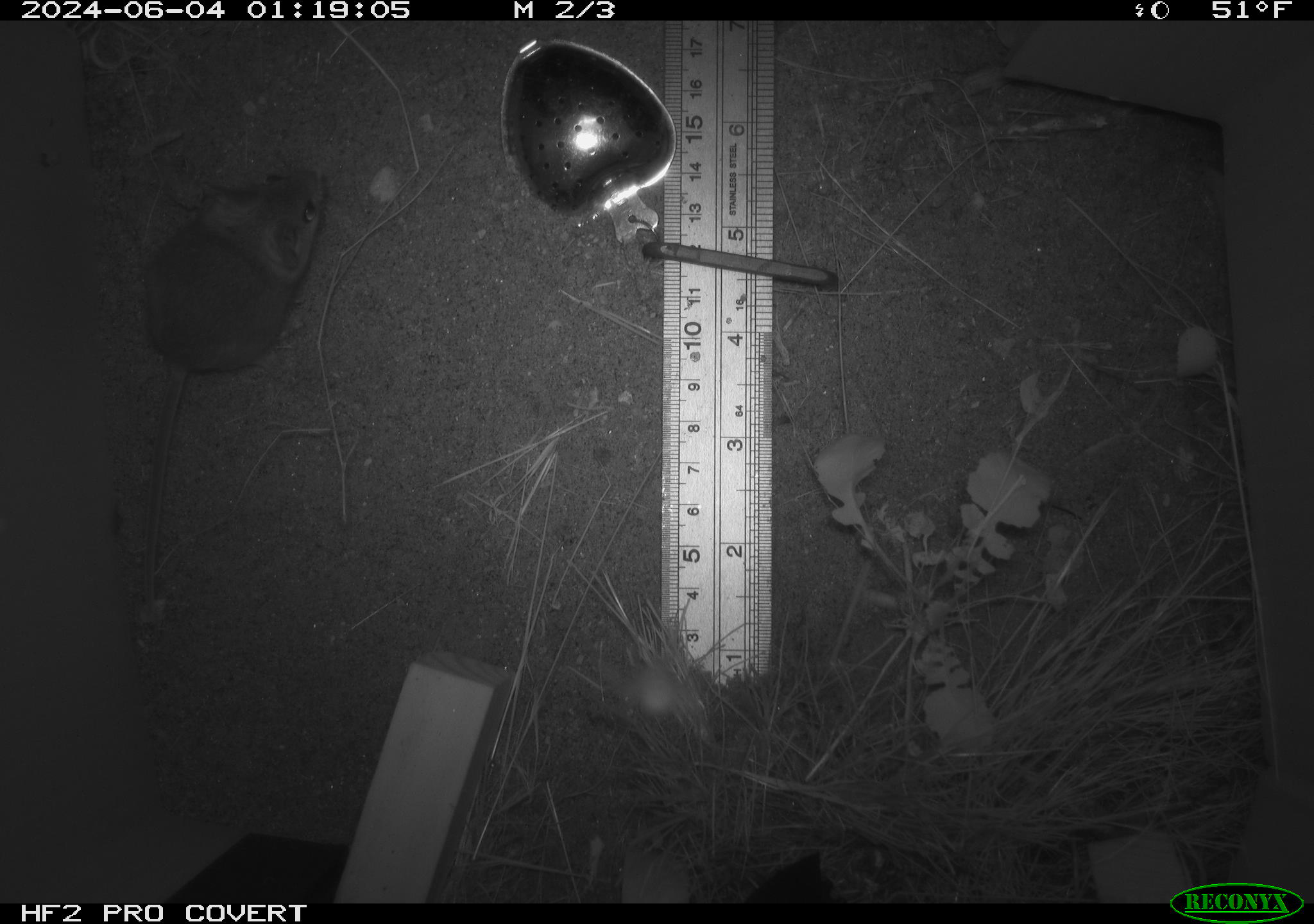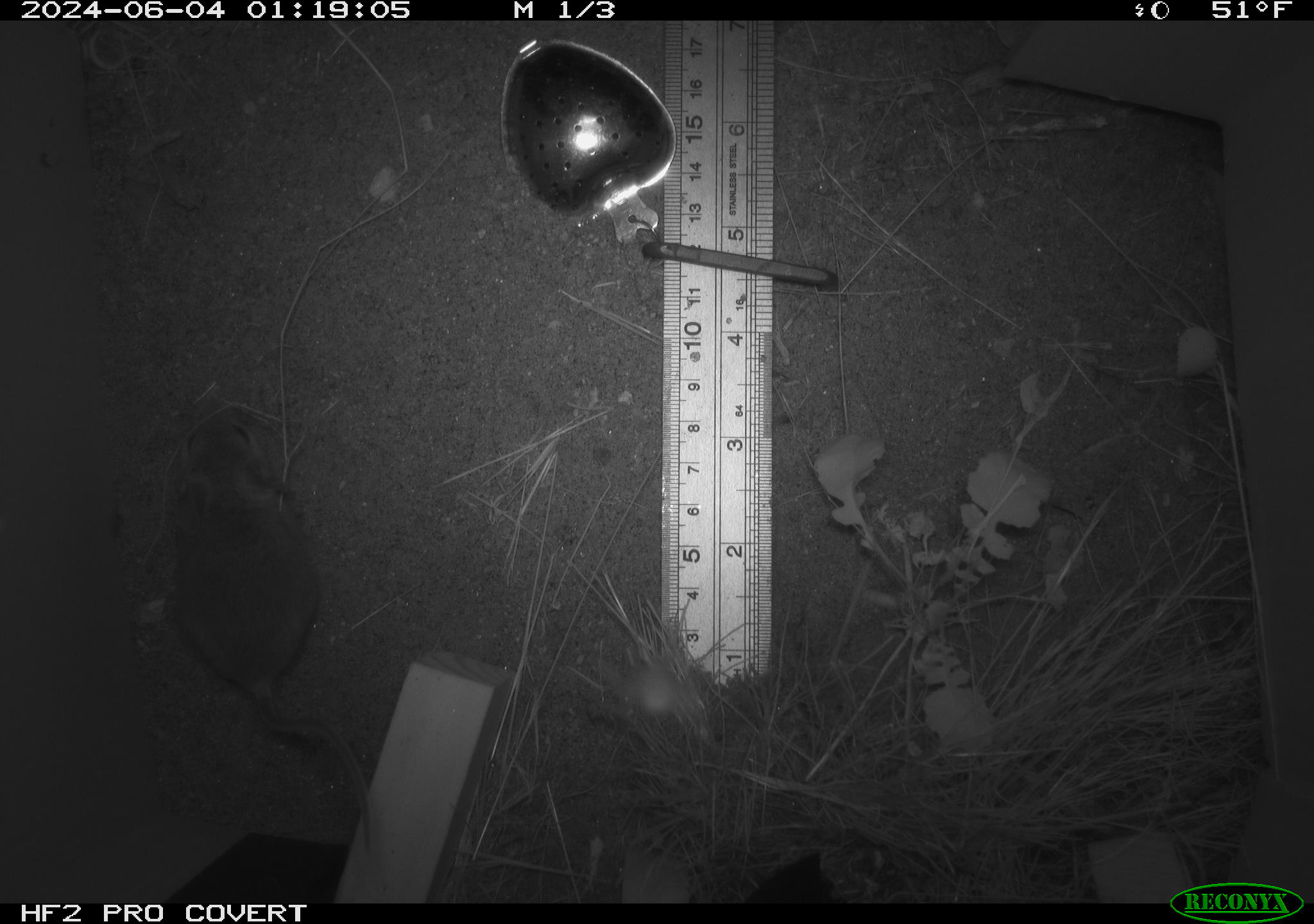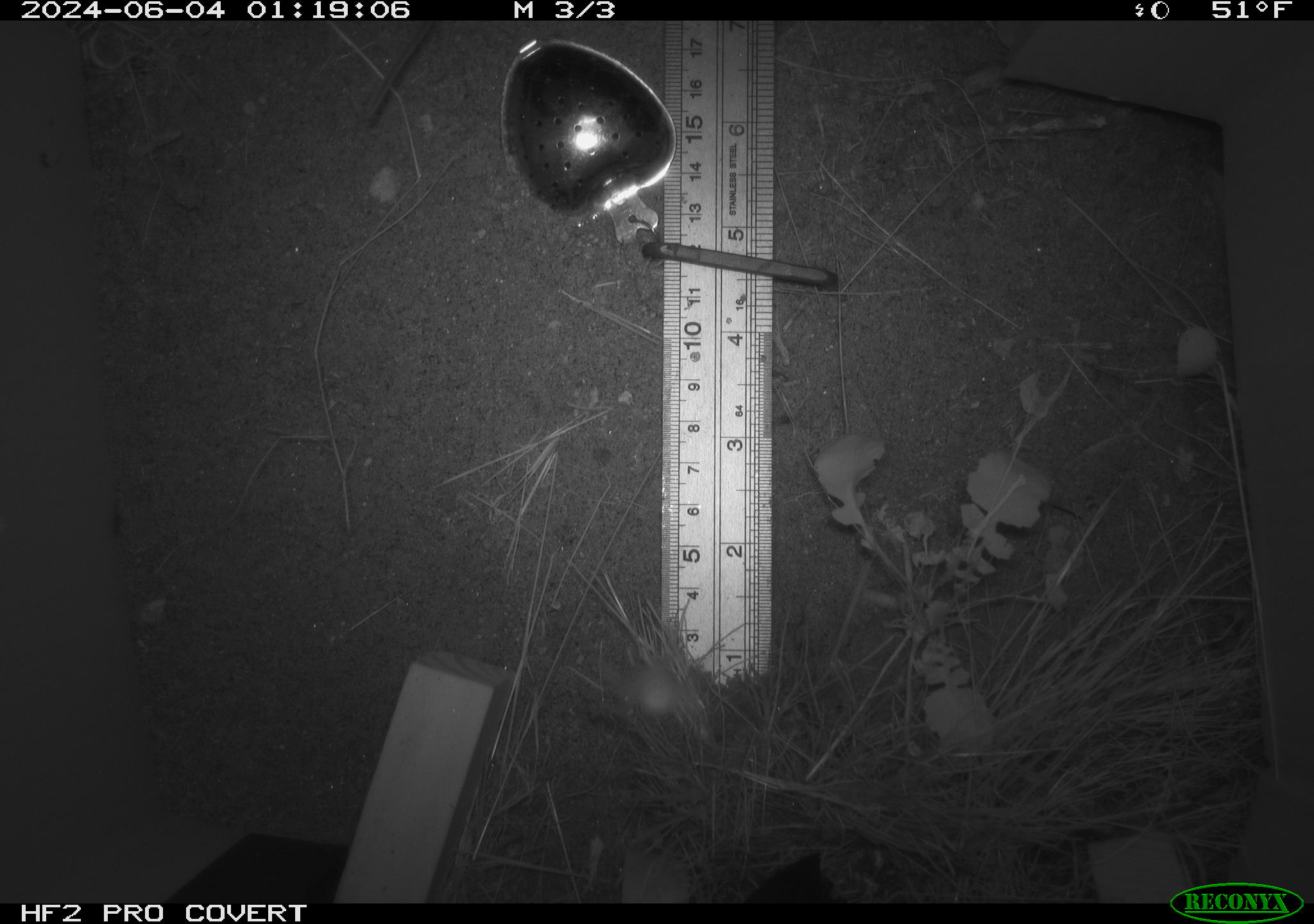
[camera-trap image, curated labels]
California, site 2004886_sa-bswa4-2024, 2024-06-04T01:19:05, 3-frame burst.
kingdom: Animalia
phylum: Chordata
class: Mammalia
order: Rodentia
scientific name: Rodentia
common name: rodent